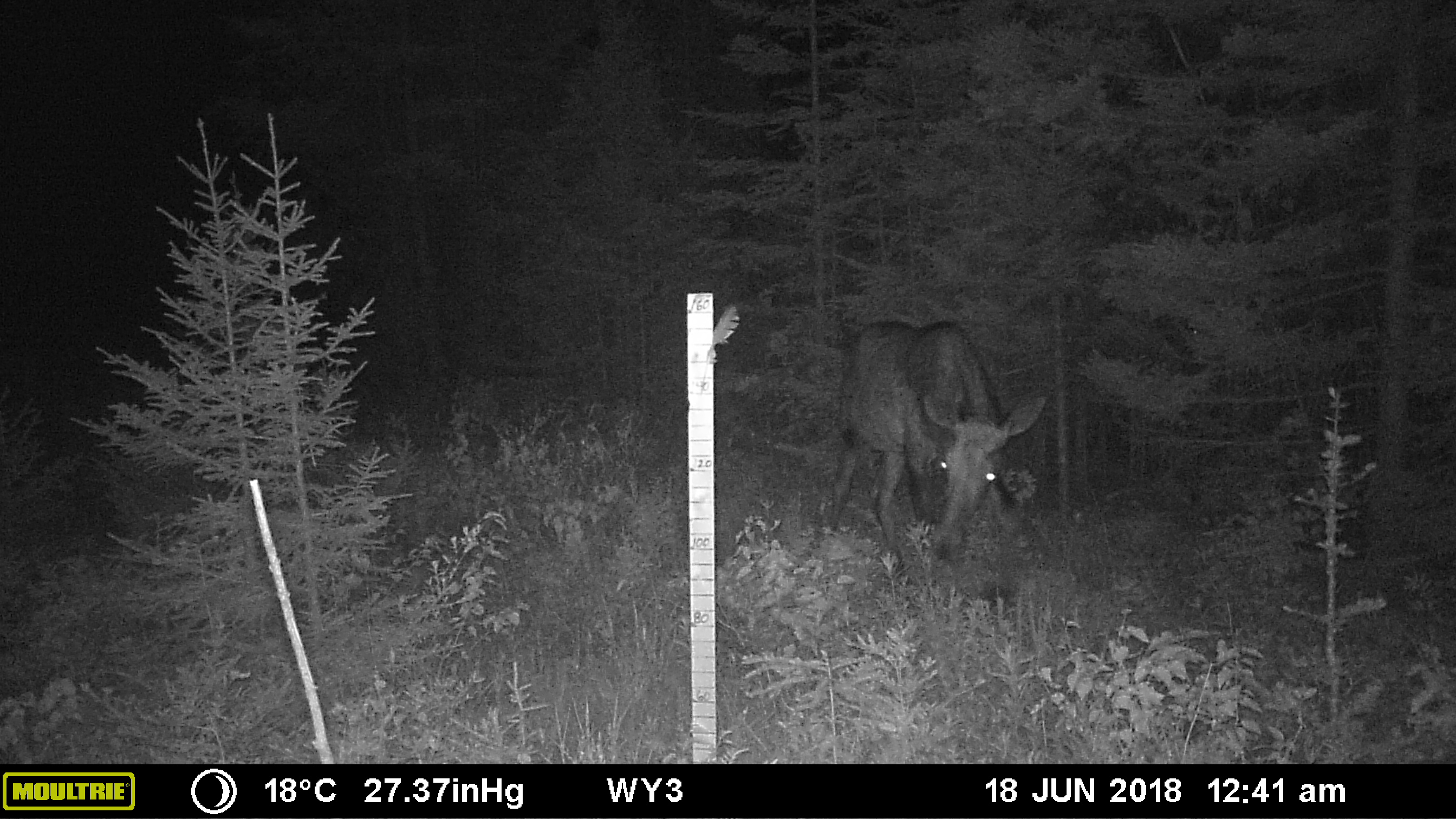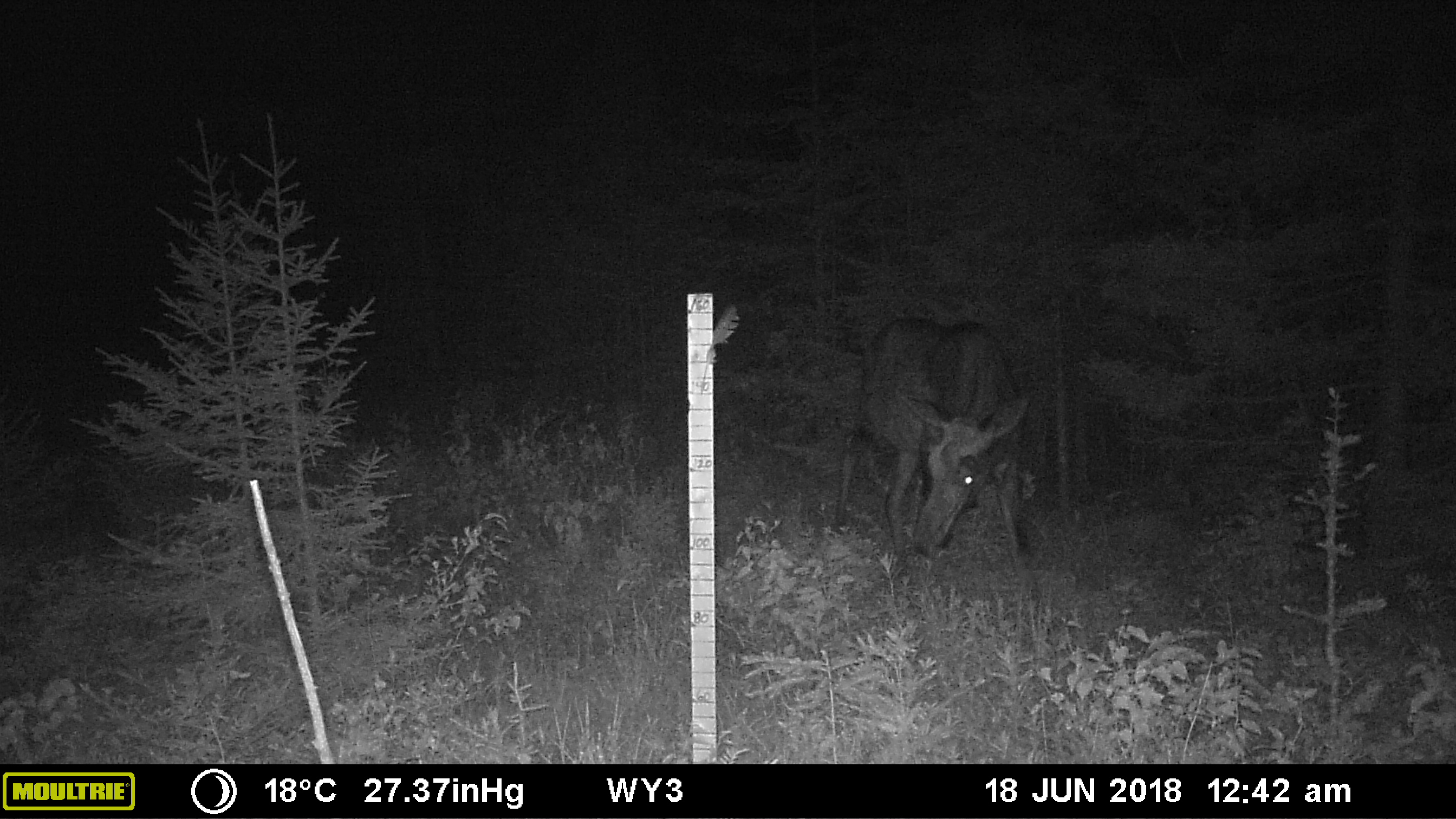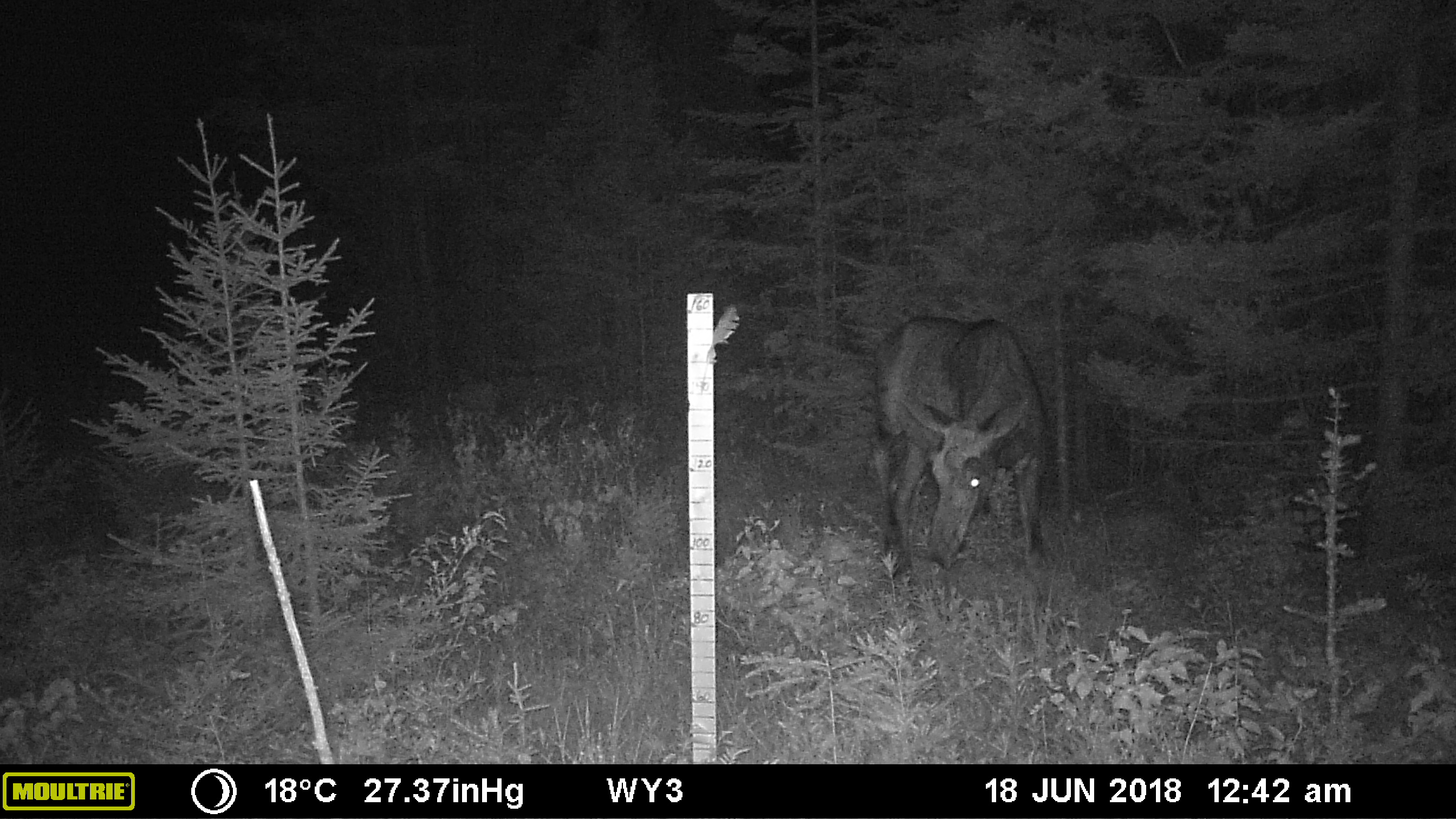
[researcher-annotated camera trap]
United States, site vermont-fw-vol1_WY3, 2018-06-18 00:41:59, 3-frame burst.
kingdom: Animalia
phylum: Chordata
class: Mammalia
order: Artiodactyla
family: Cervidae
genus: Alces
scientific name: Alces alces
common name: moose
Moose (Alces alces).